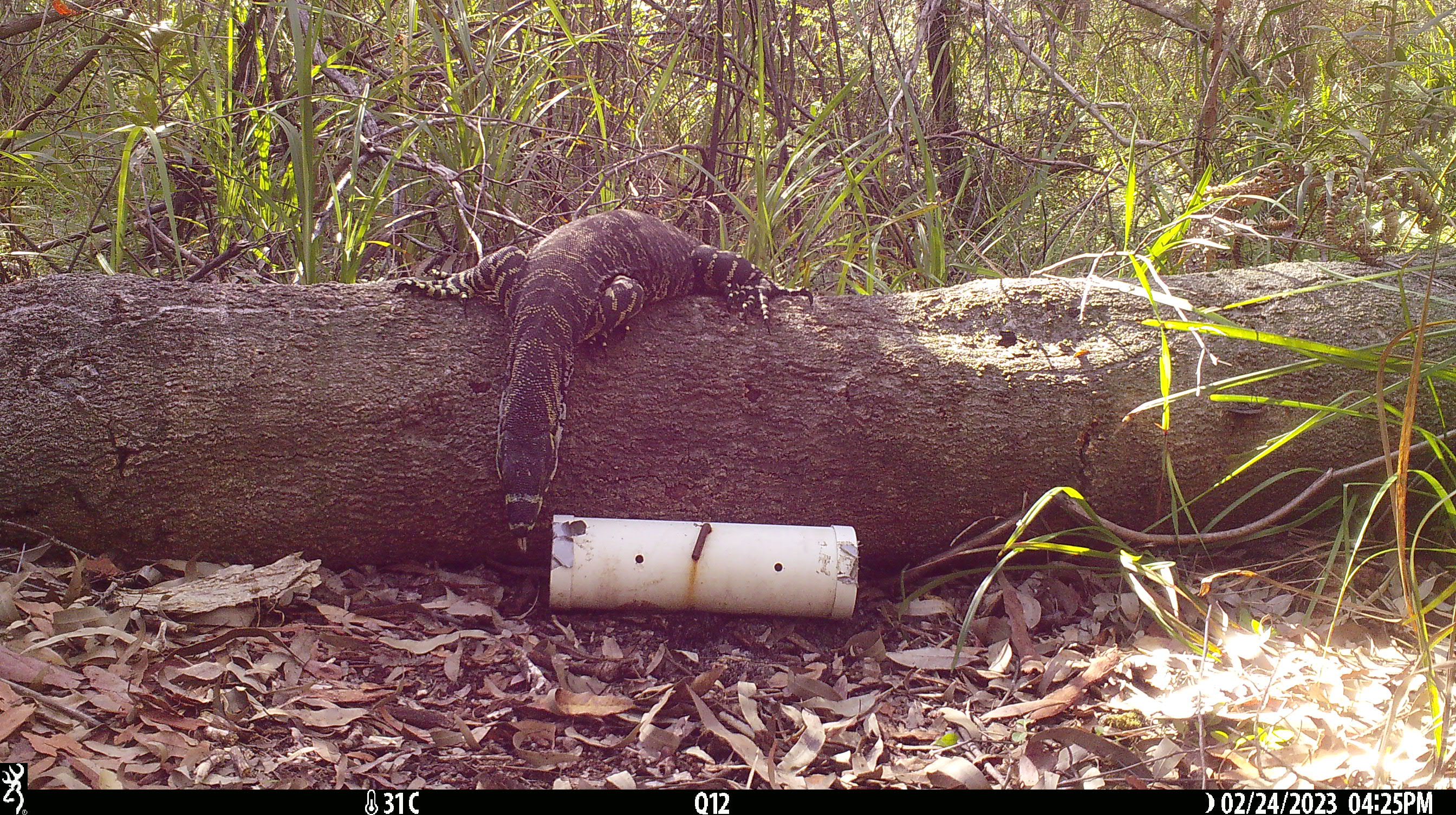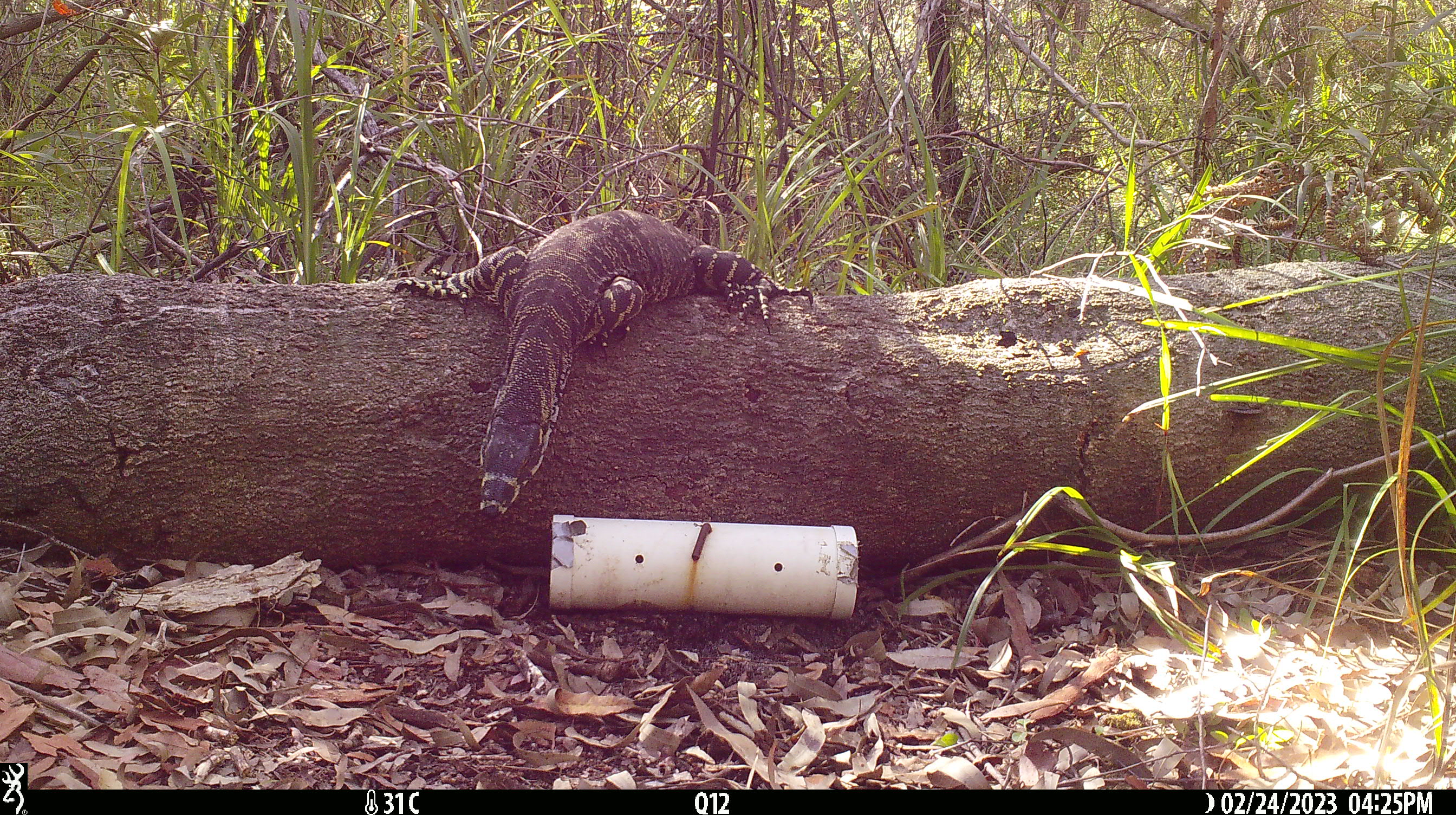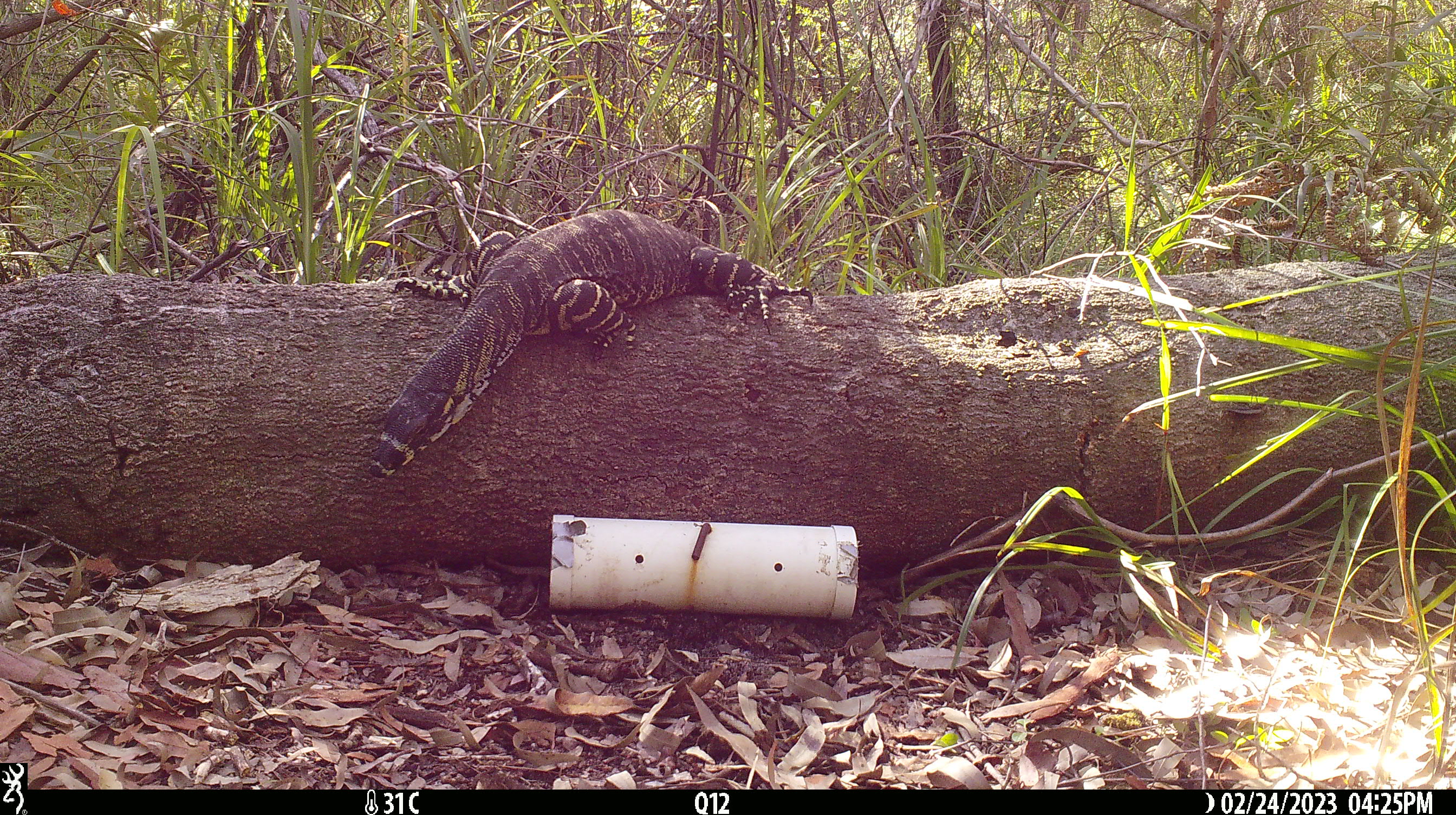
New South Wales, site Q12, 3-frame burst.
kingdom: Animalia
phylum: Chordata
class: Reptilia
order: Squamata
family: Varanidae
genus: Varanus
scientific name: Varanus varius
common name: lace monitor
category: goanna